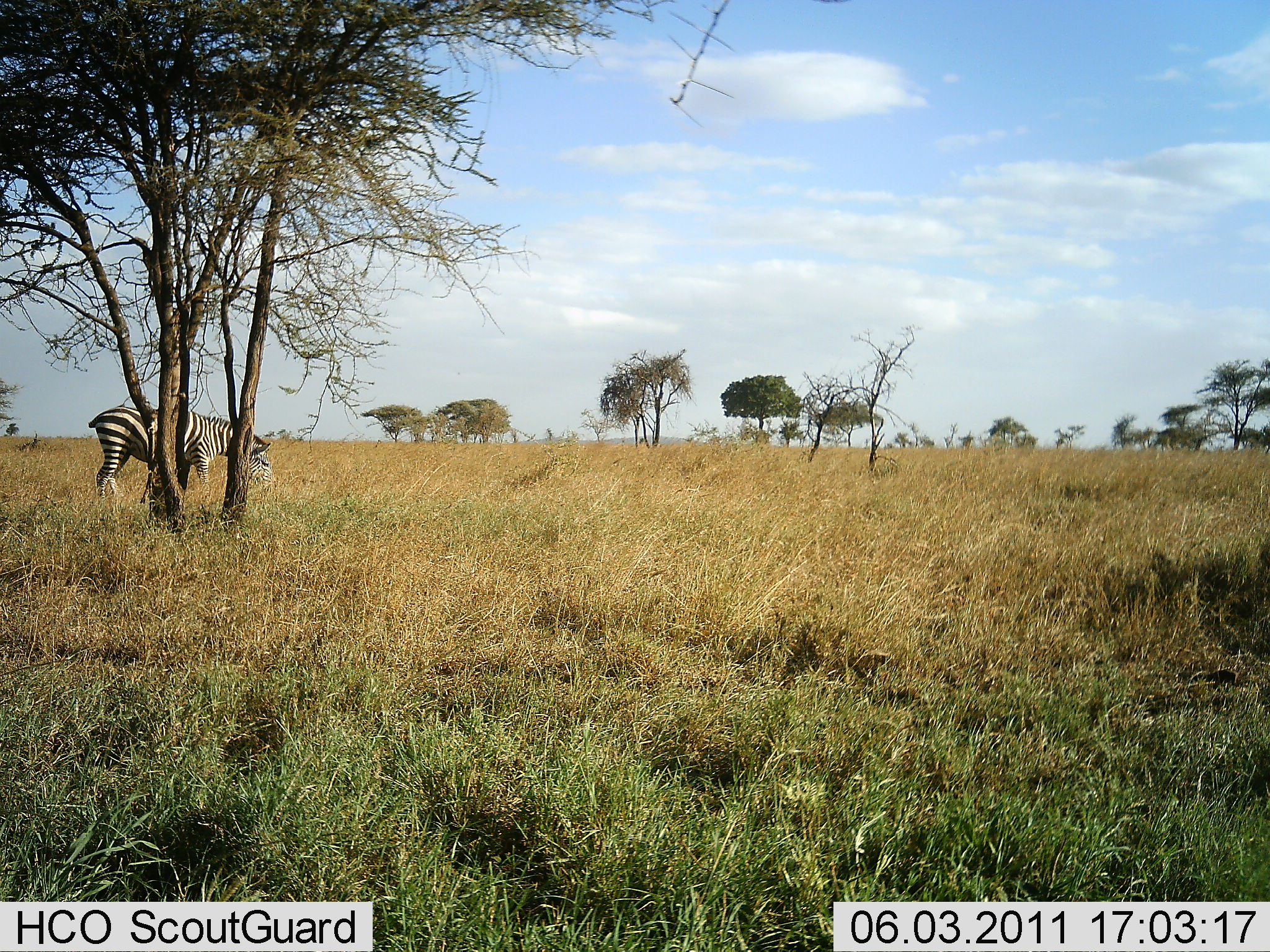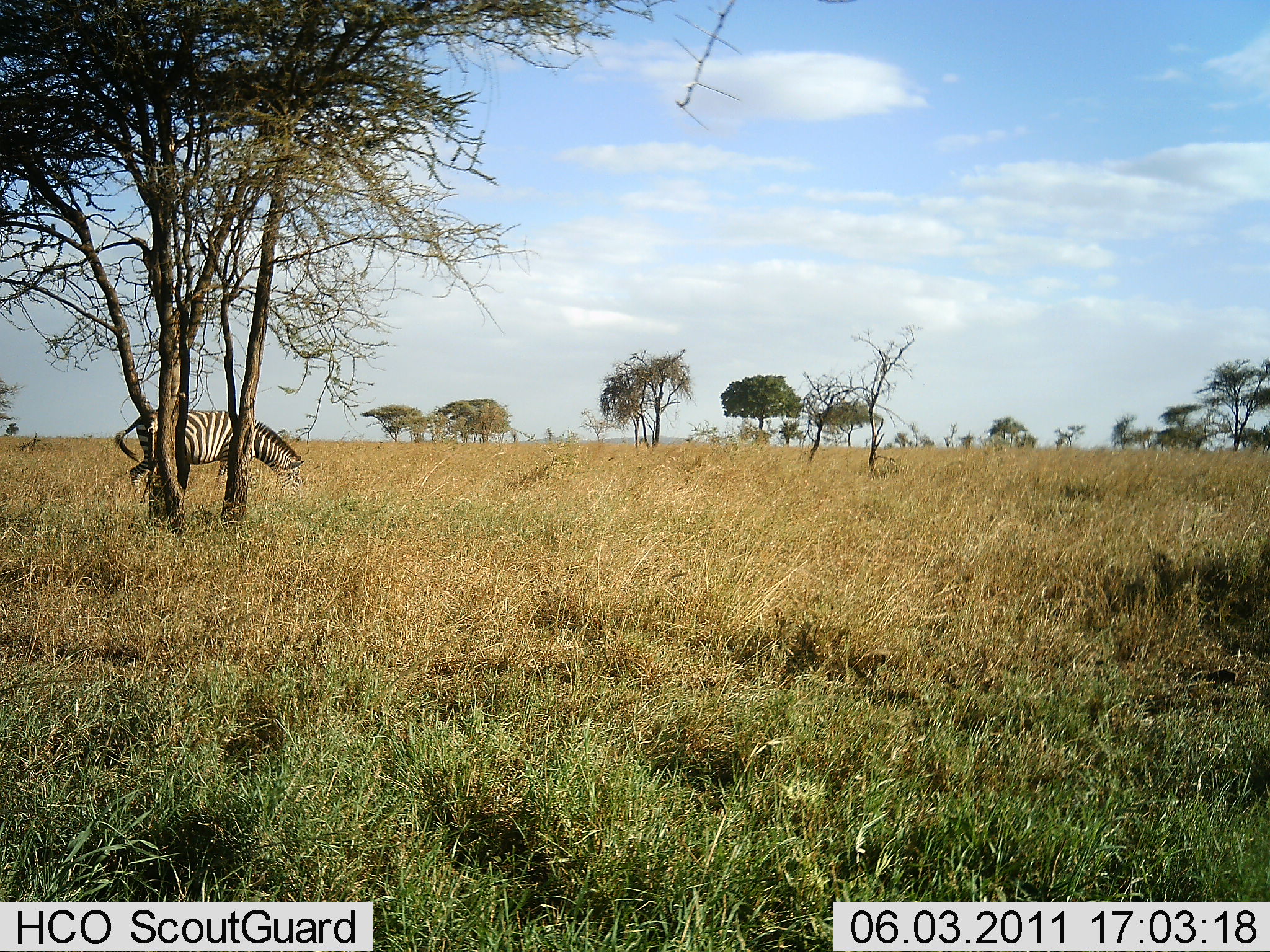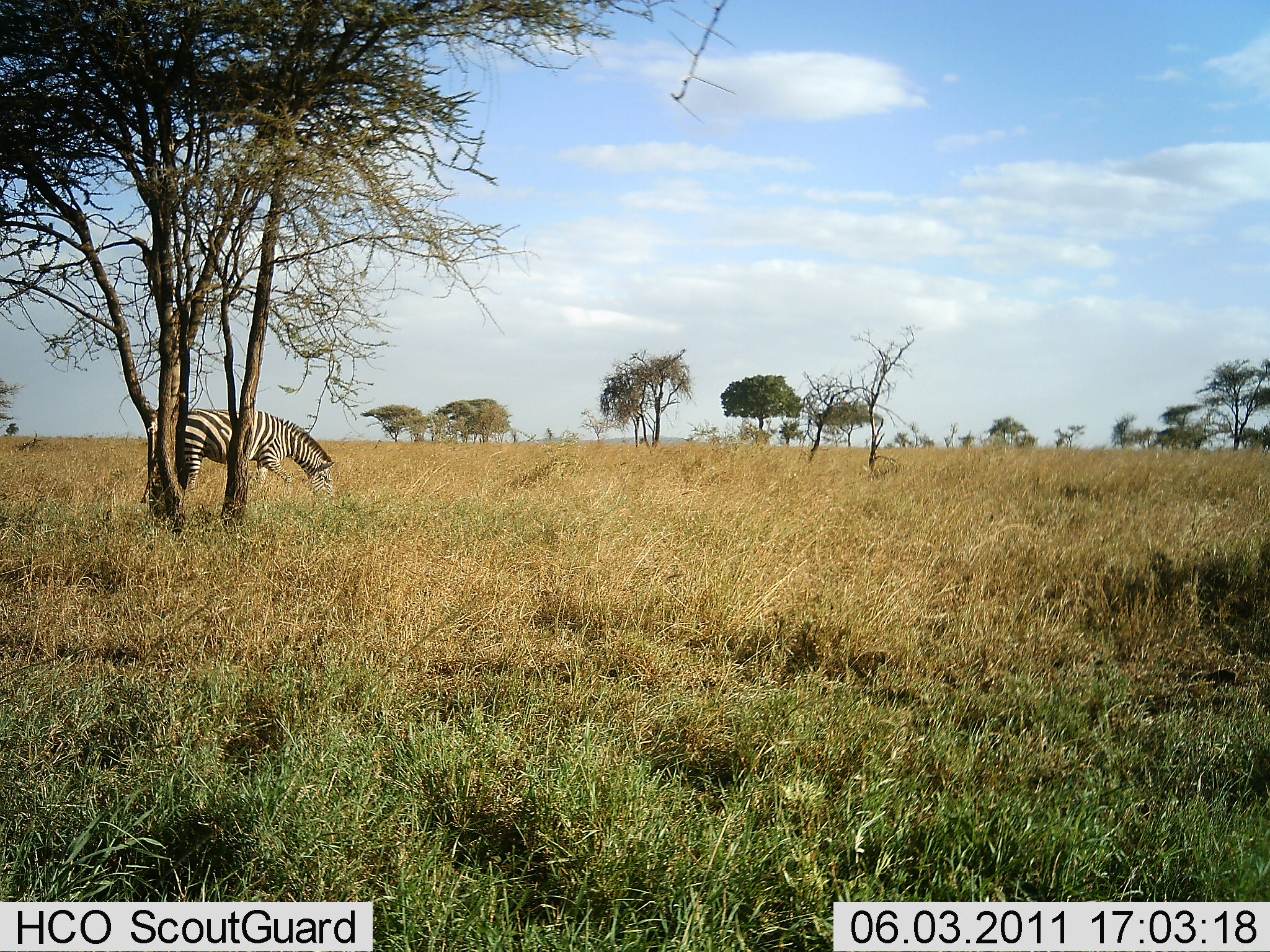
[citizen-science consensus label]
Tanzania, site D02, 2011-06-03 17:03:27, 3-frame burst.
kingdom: Animalia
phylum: Chordata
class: Mammalia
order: Perissodactyla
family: Equidae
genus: Equus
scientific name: Equus quagga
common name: plains zebra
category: zebra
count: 1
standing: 0%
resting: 0%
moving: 73%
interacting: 9%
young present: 0%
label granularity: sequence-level